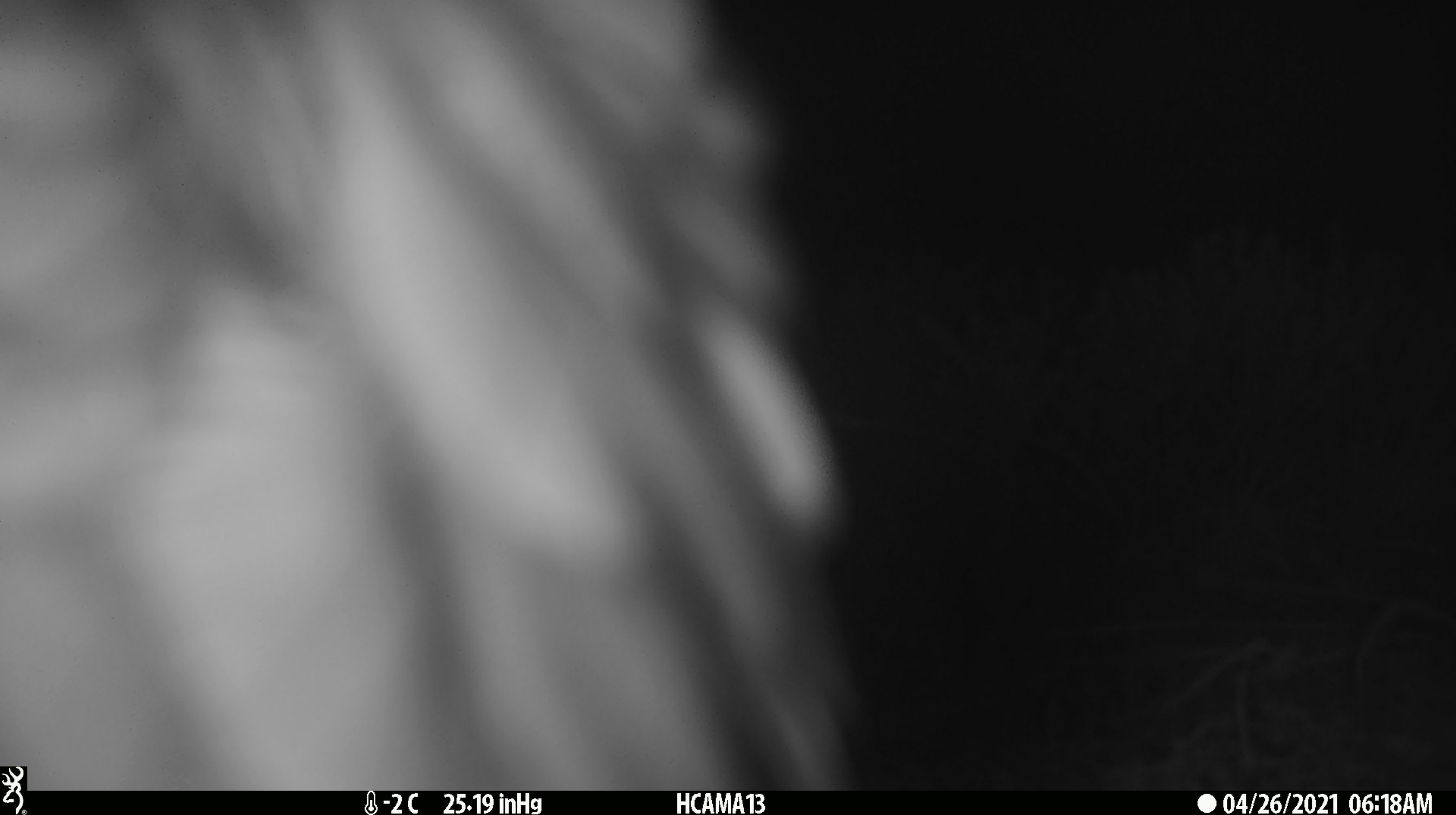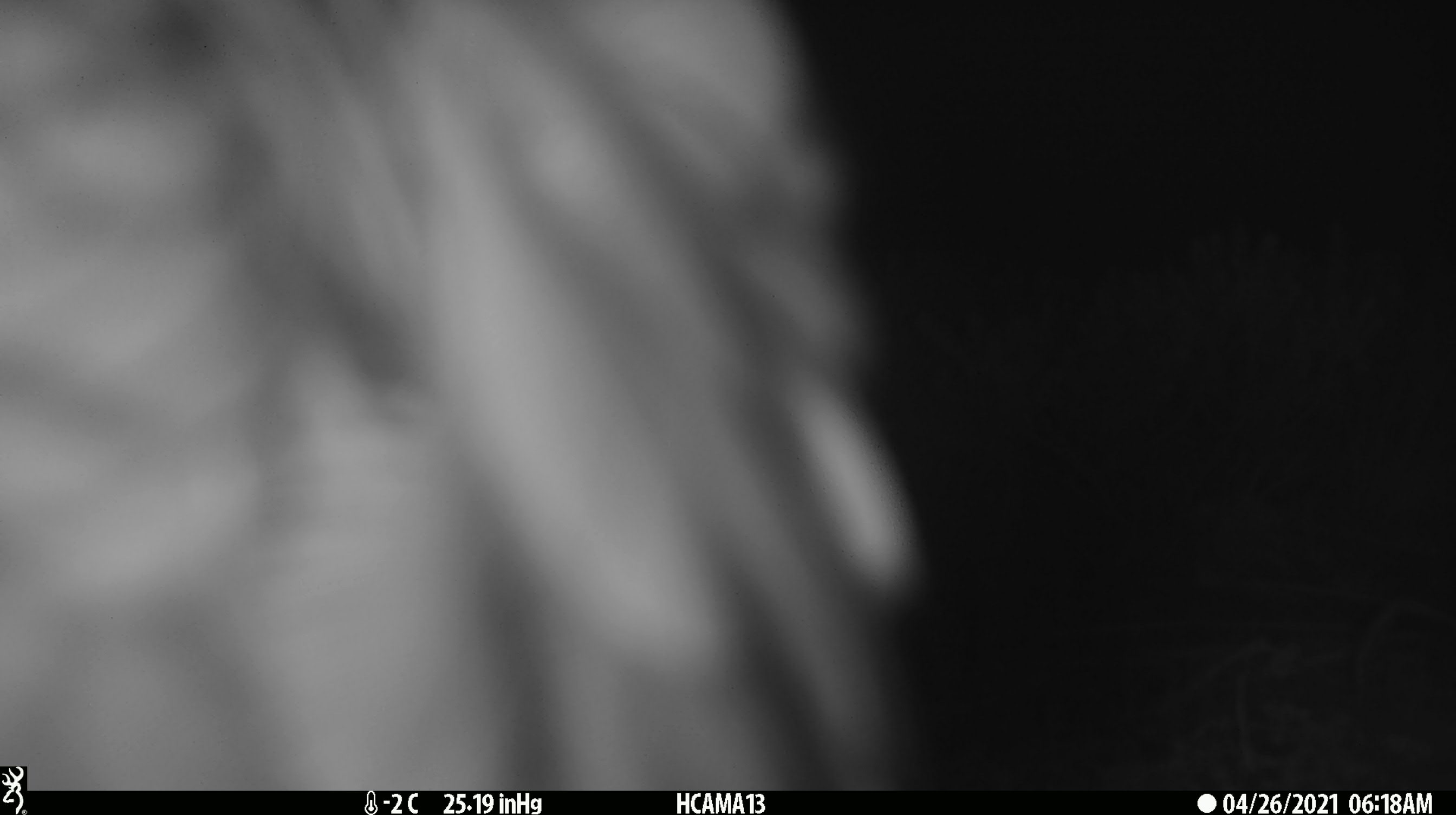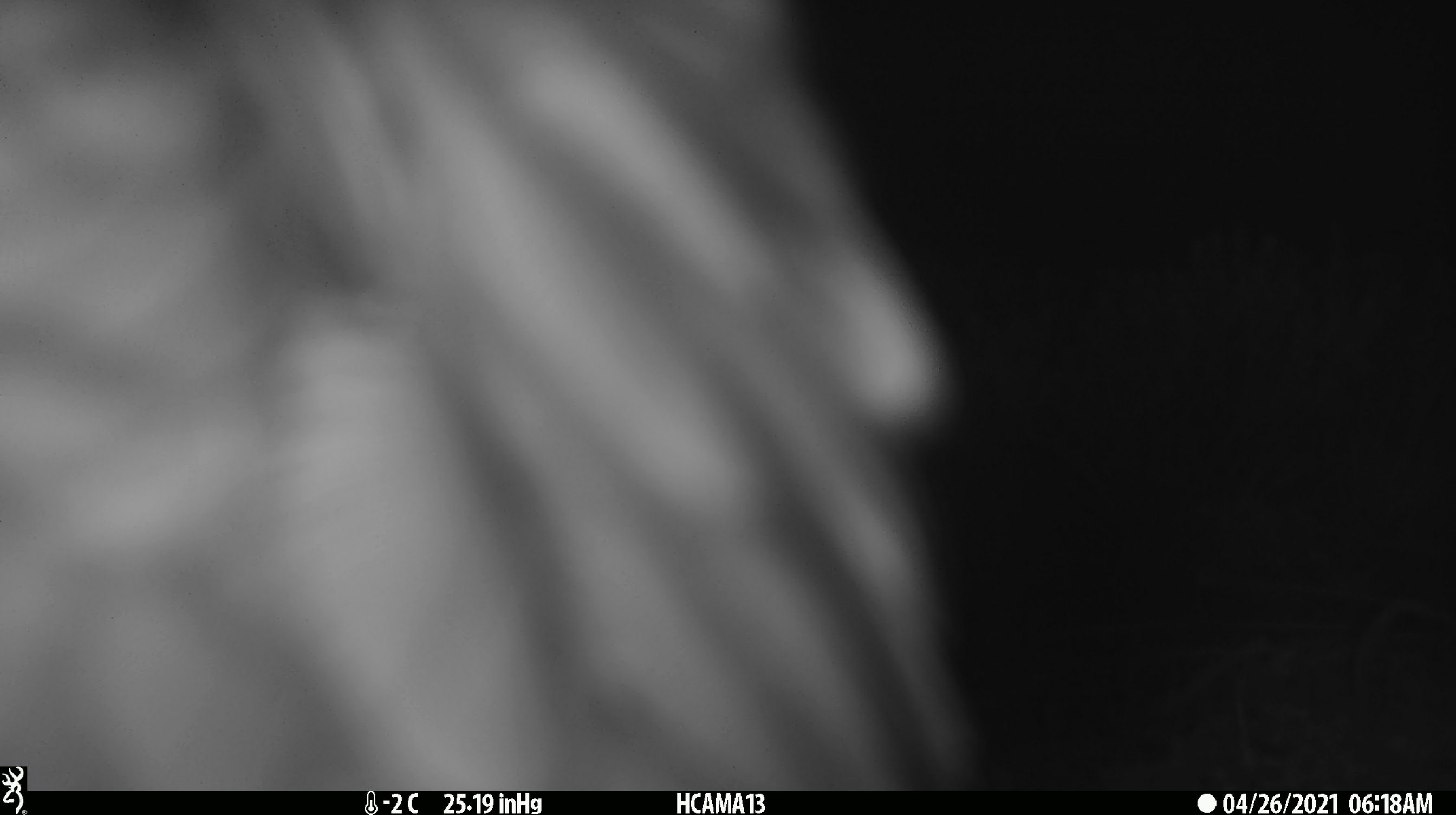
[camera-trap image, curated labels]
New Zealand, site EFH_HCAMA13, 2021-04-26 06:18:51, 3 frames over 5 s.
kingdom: Animalia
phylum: Chordata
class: Aves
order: Psittaciformes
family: Strigopidae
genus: Nestor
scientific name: Nestor notabilis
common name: kea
Kea (Nestor notabilis).